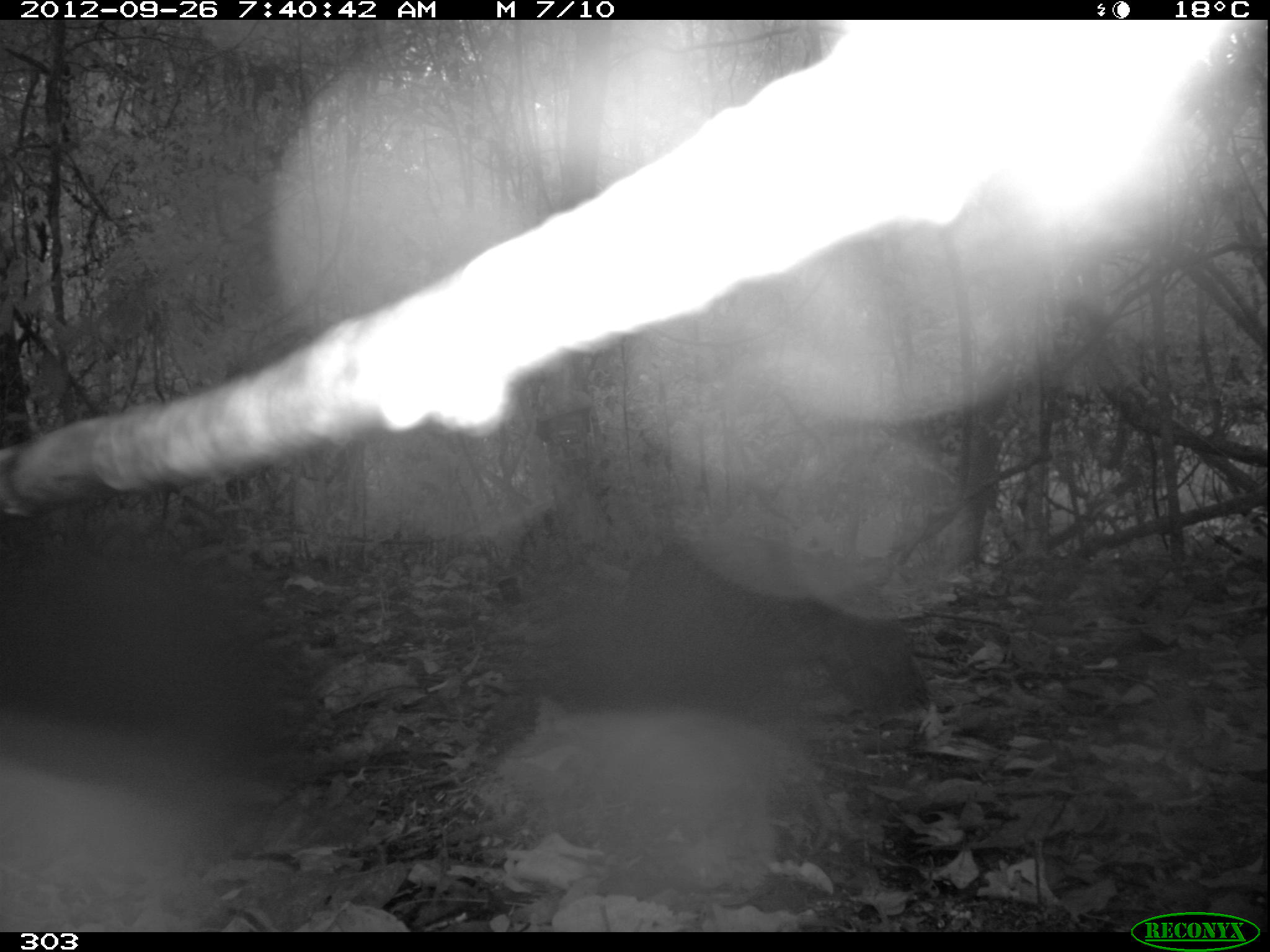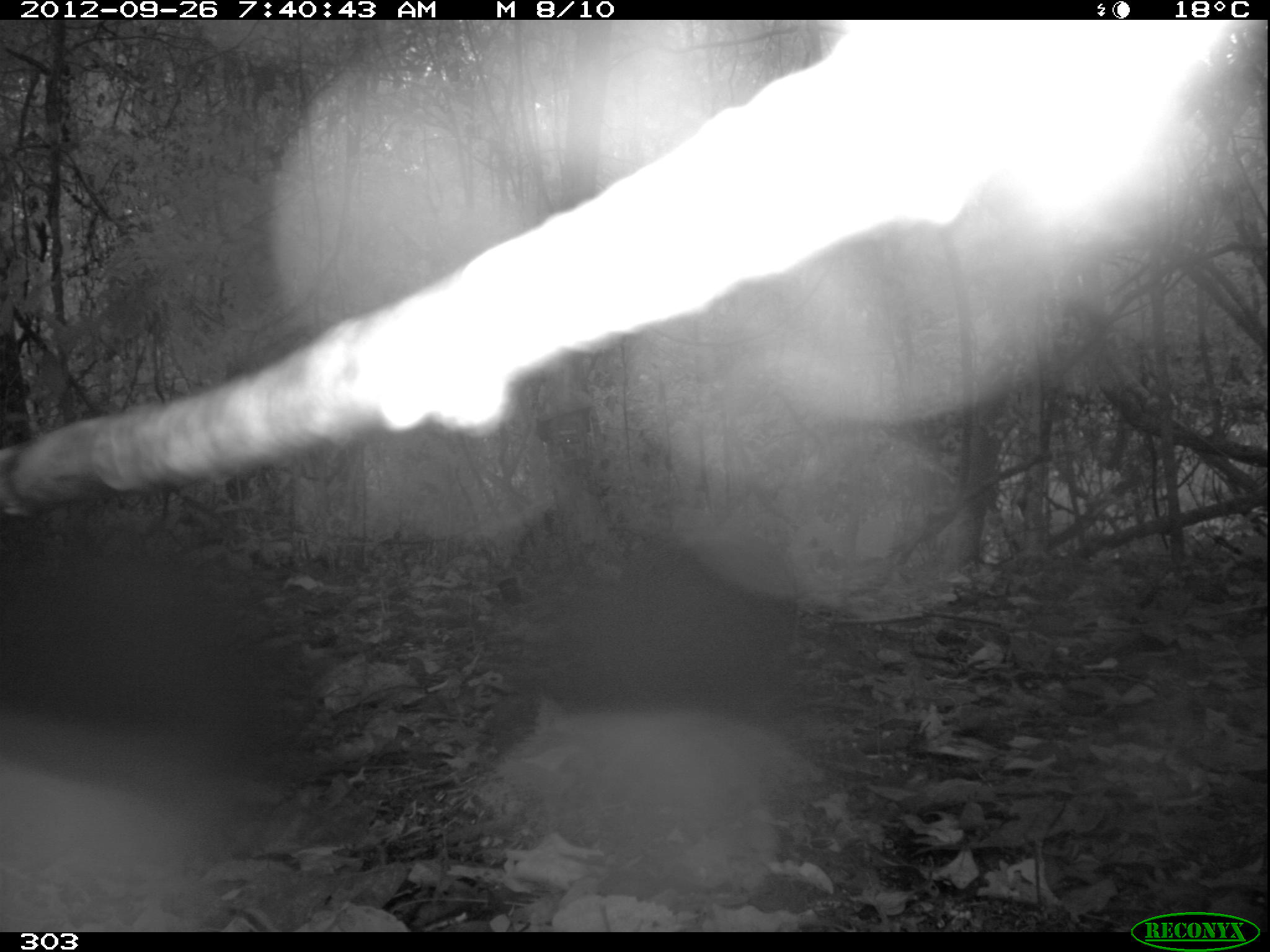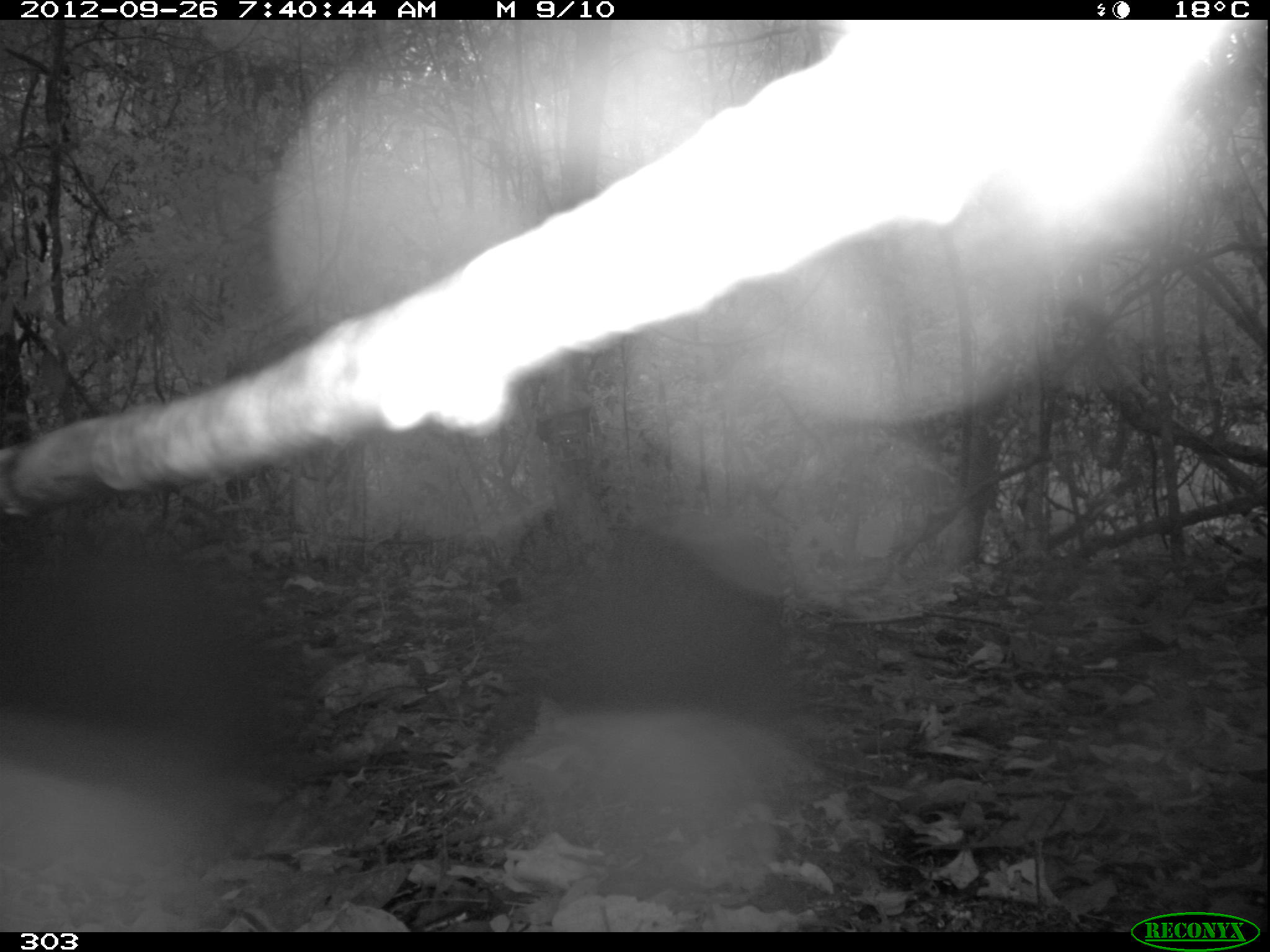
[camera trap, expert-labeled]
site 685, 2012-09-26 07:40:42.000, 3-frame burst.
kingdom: Animalia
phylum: Chordata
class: Aves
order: Galliformes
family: Phasianidae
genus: Alectoris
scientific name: Alectoris rufa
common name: red-legged partridge